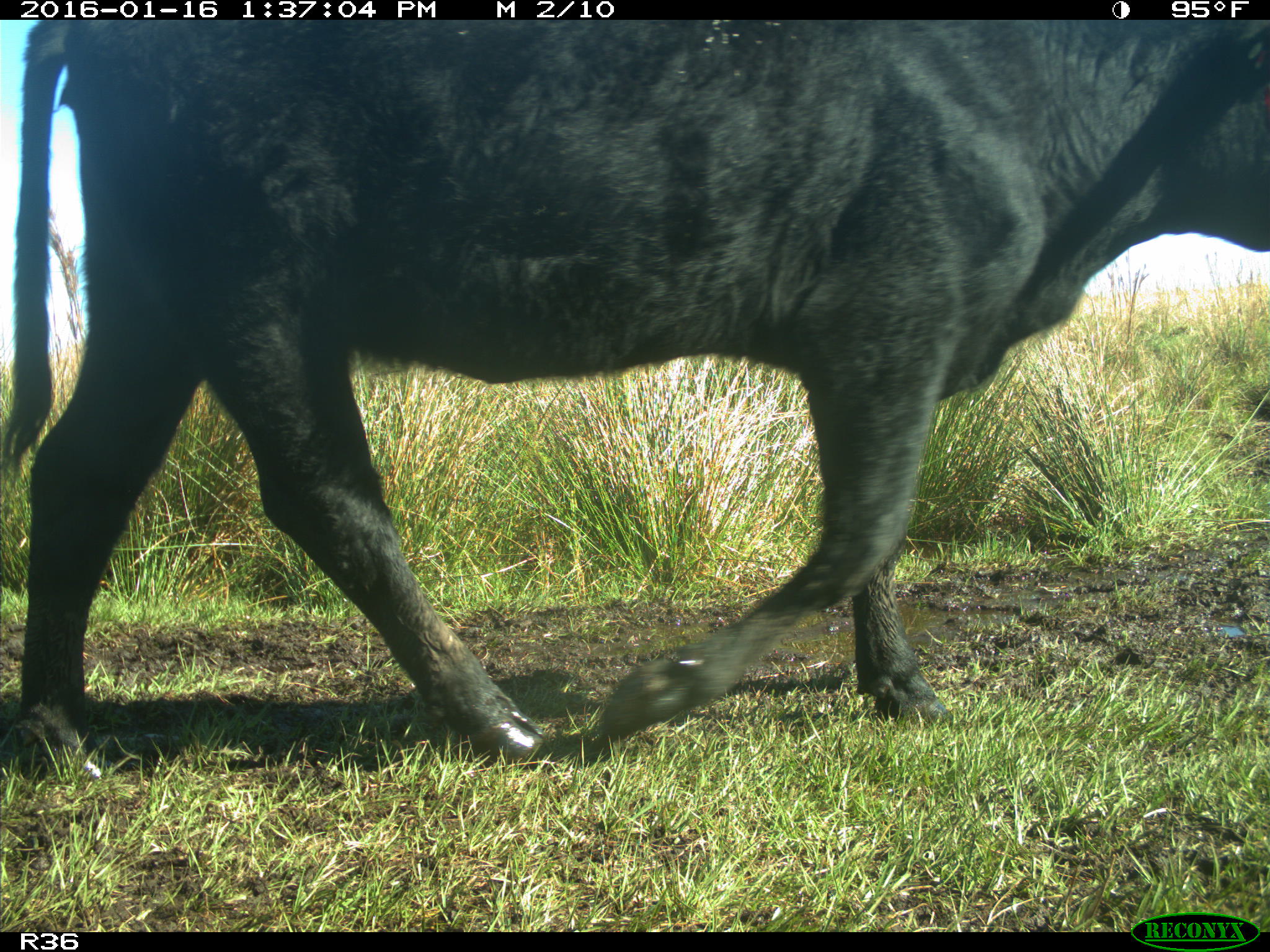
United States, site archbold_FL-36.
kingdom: Animalia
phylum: Chordata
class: Mammalia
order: Artiodactyla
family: Bovidae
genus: Bos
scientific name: Bos taurus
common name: domestic cow